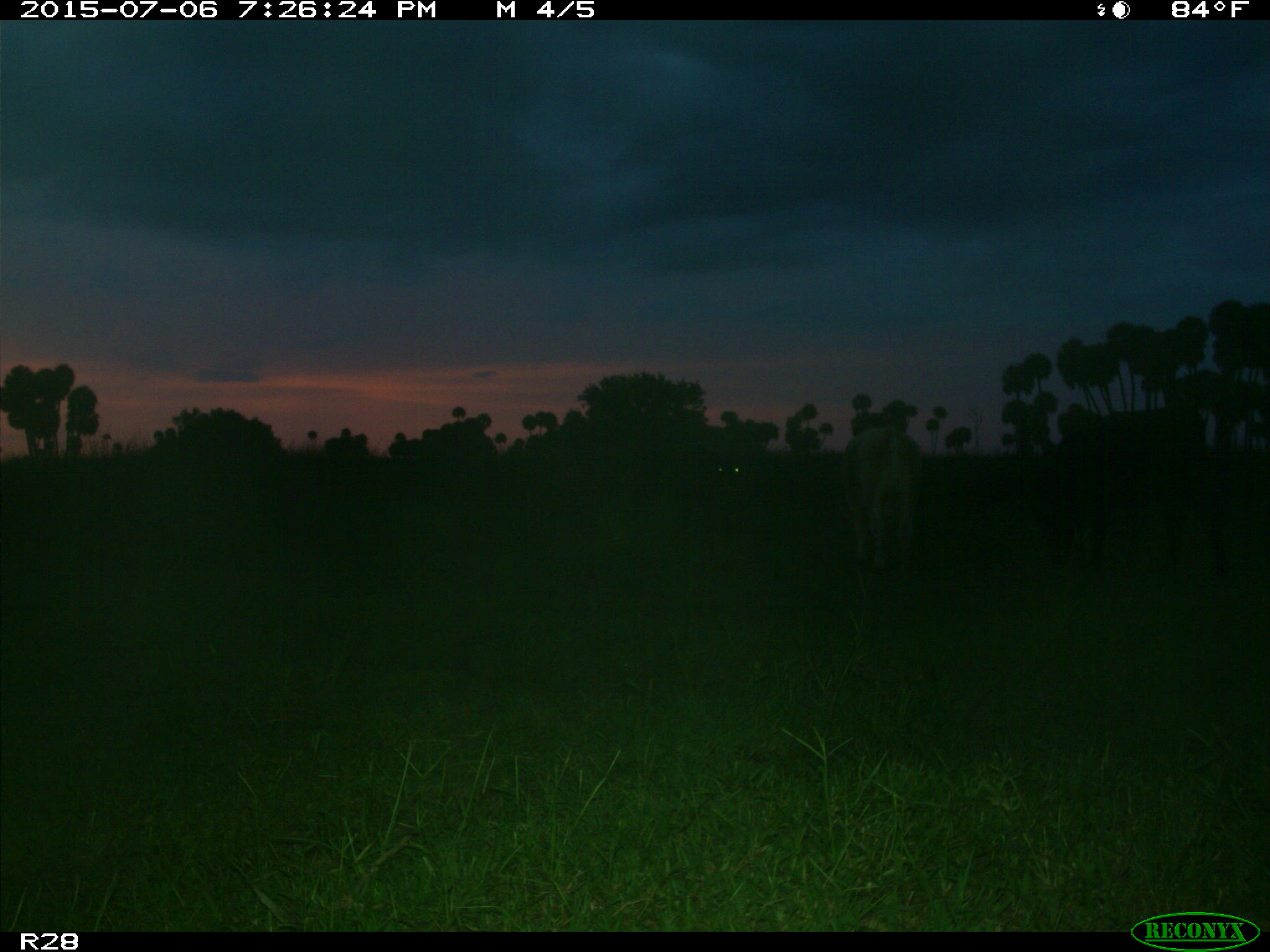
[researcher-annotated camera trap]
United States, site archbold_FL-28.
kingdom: Animalia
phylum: Chordata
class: Mammalia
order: Artiodactyla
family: Bovidae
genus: Bos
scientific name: Bos taurus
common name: domestic cow